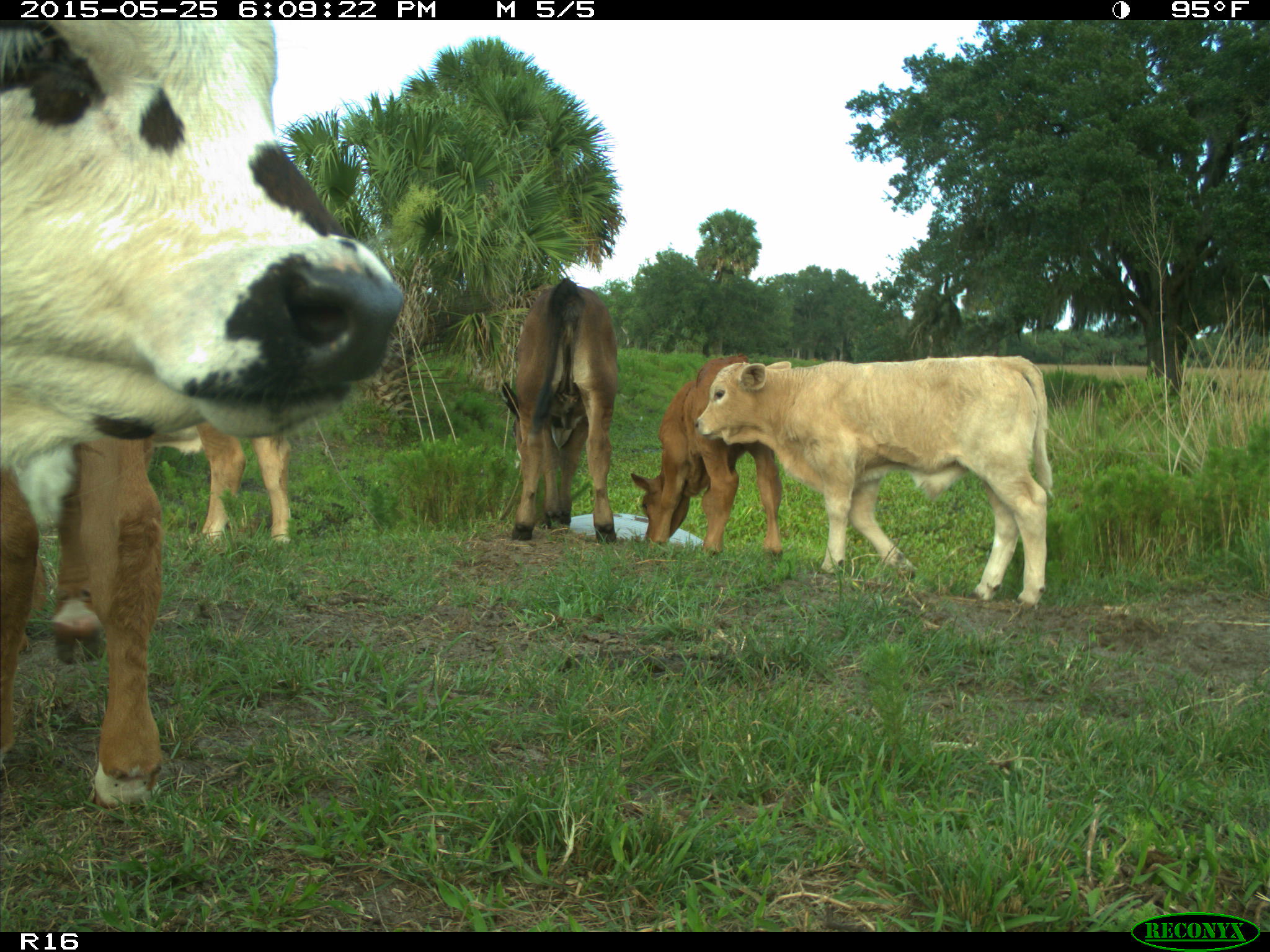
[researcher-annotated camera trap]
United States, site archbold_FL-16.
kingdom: Animalia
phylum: Chordata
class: Mammalia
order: Artiodactyla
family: Bovidae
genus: Bos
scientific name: Bos taurus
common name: domestic cow